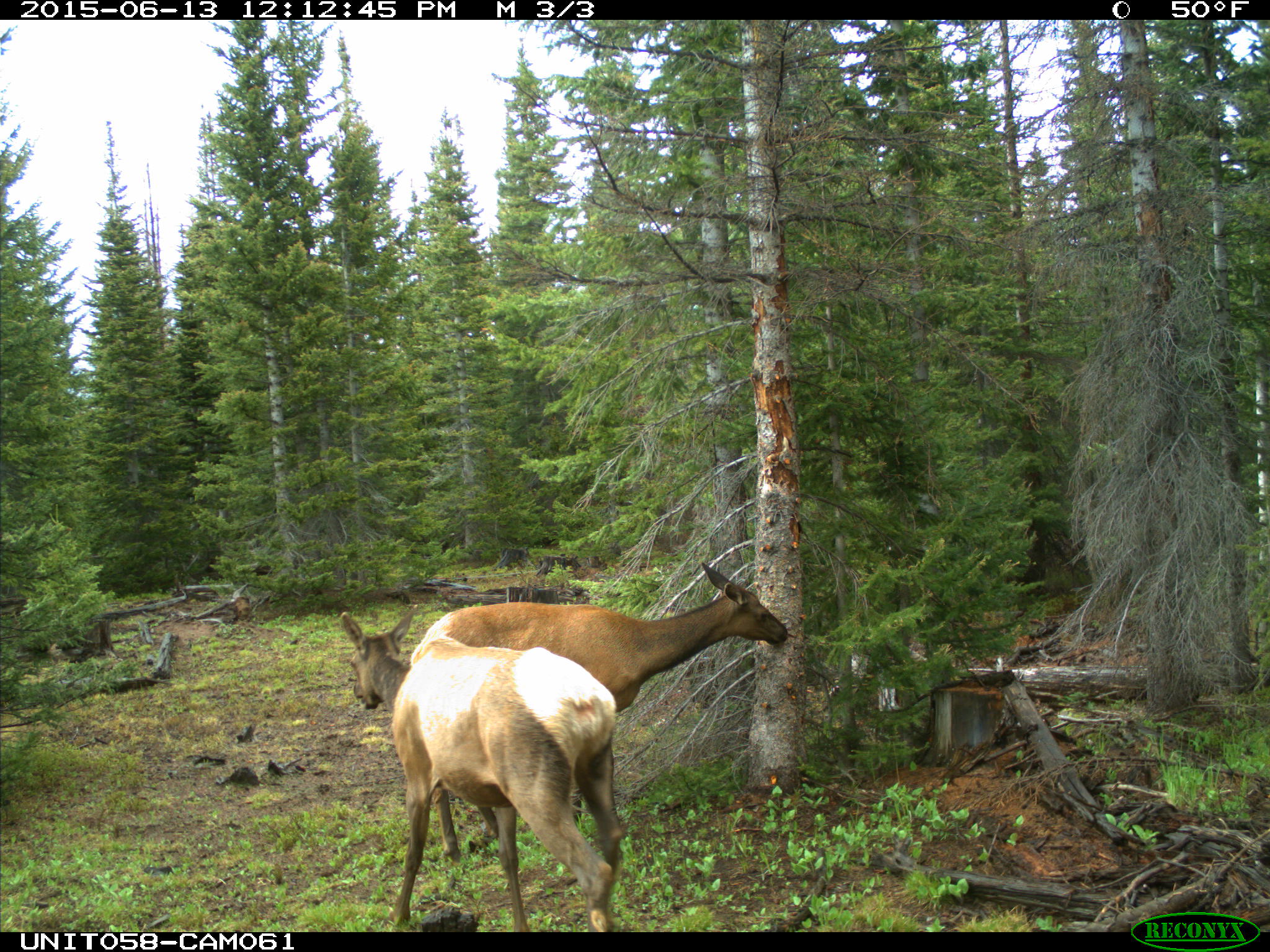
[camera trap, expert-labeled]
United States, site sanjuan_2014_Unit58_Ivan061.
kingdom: Animalia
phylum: Chordata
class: Mammalia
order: Artiodactyla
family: Cervidae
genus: Cervus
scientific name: Cervus elaphus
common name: red deer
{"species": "Cervus elaphus (red deer)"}